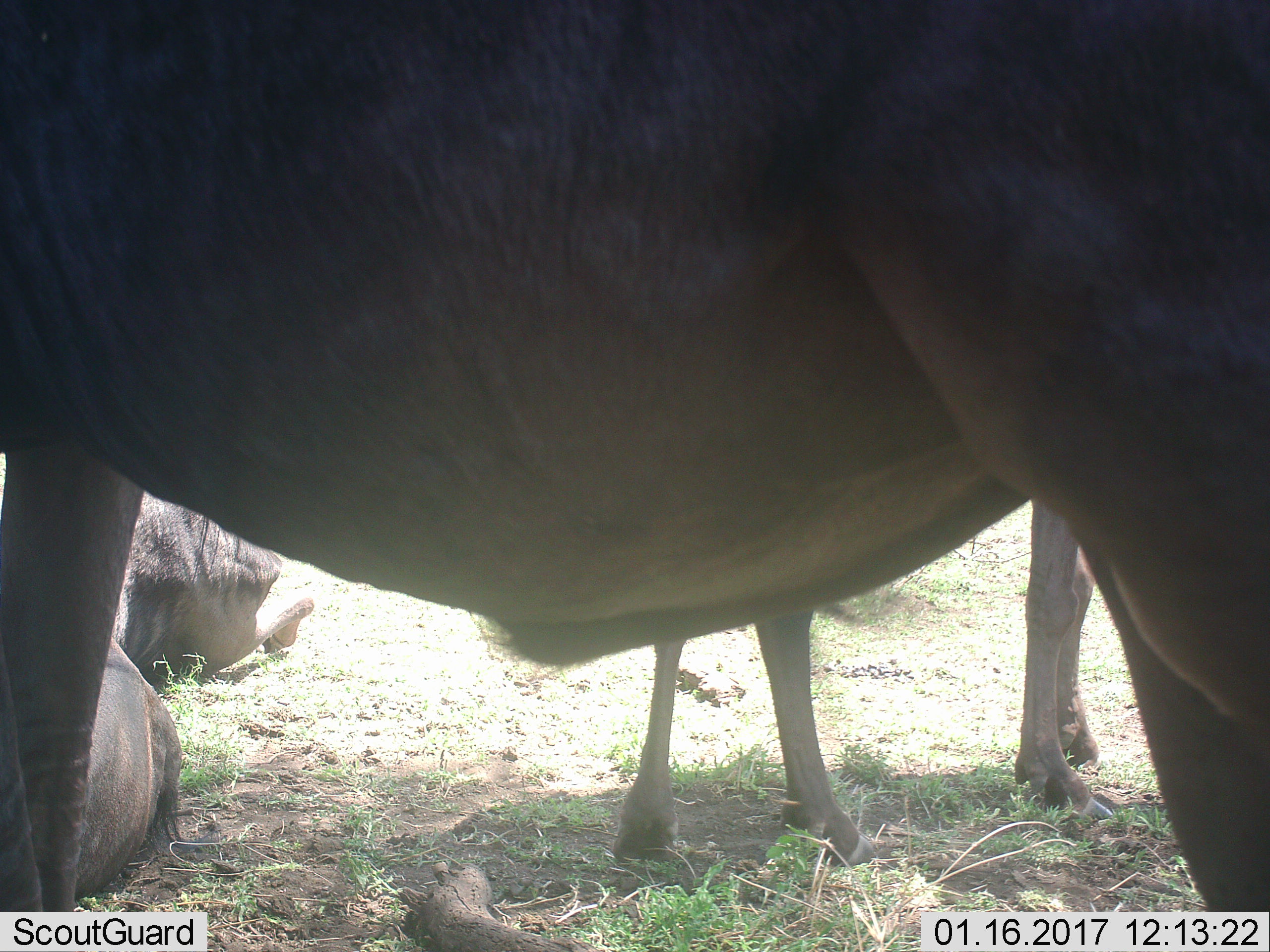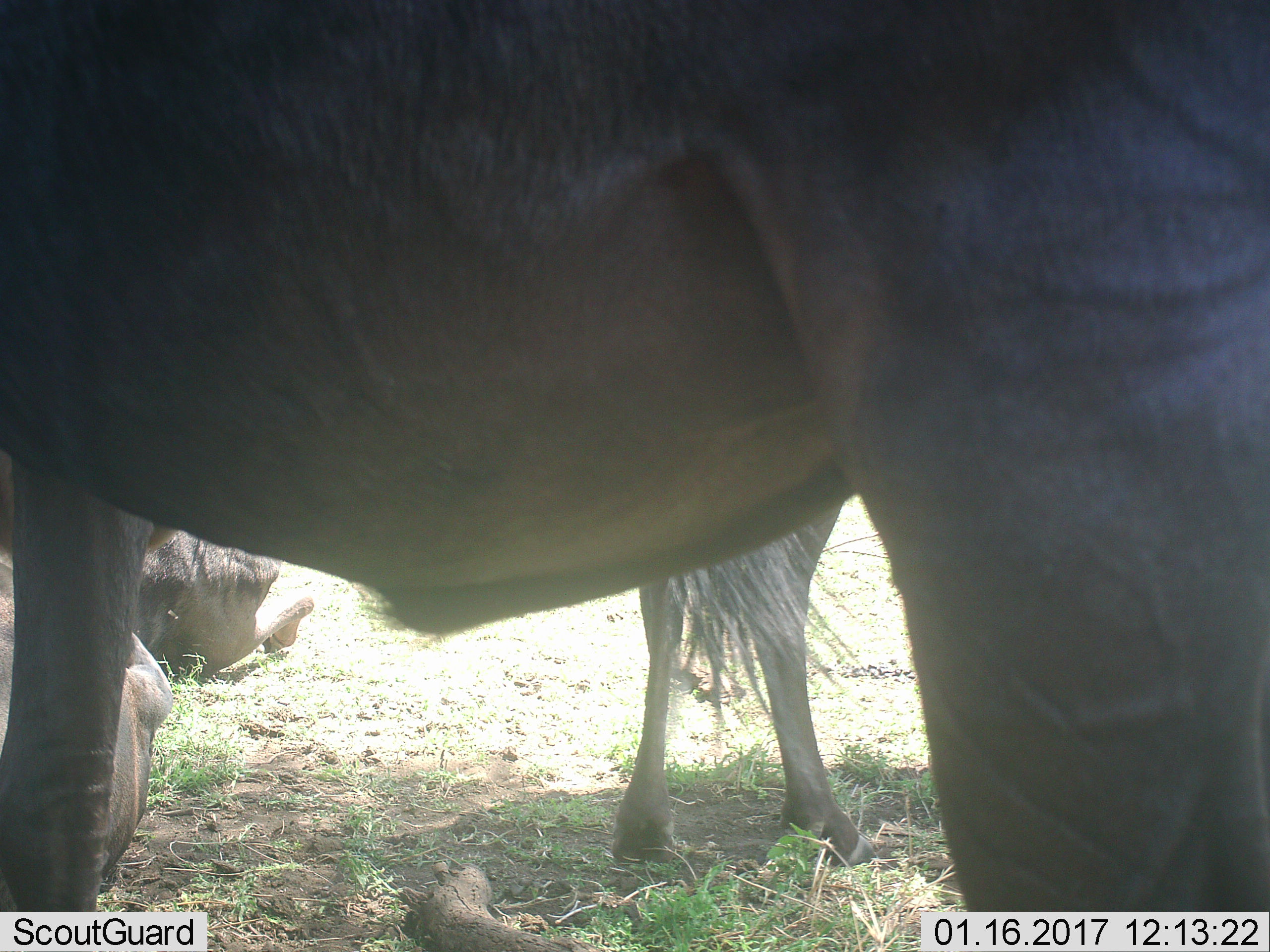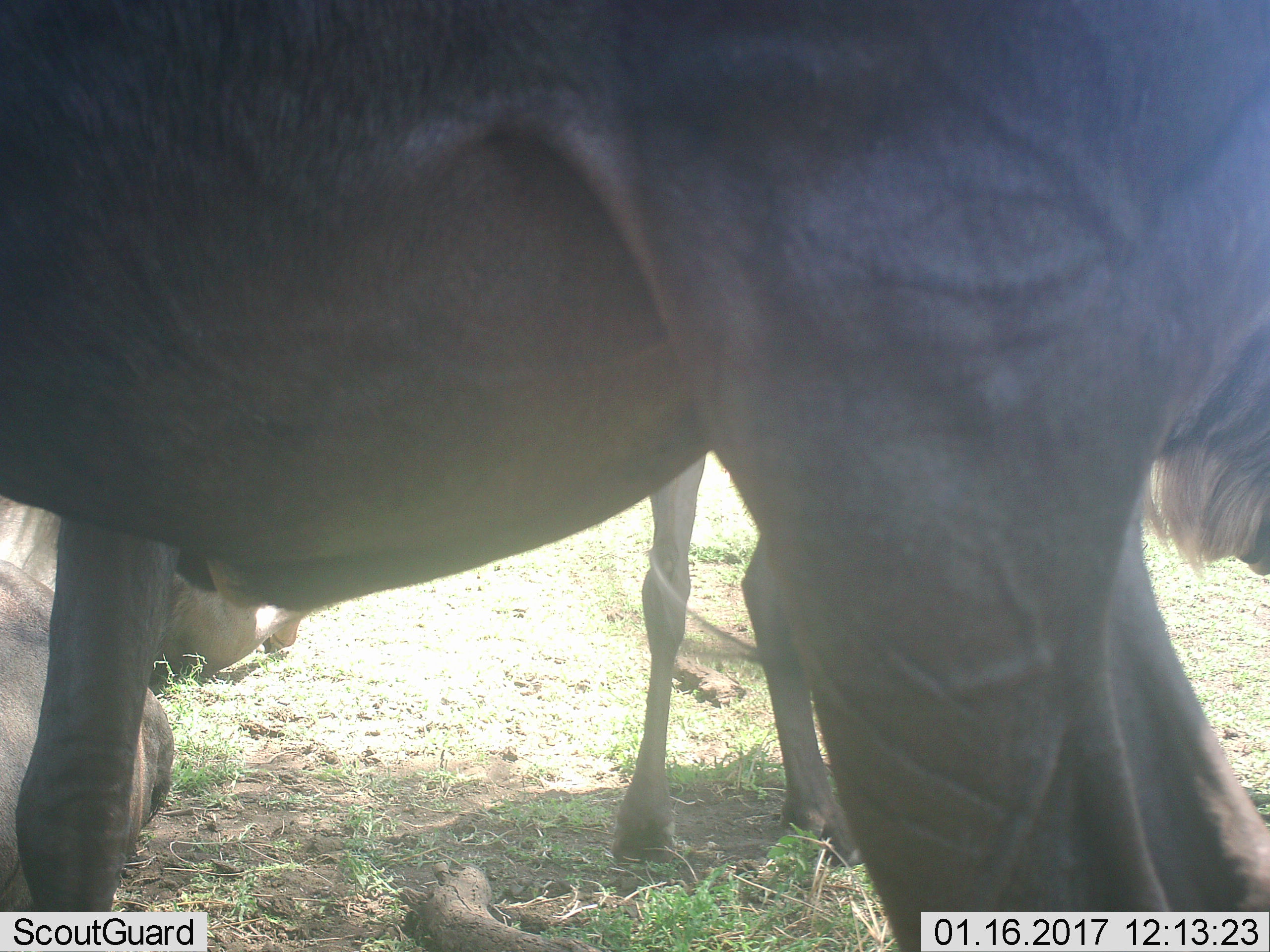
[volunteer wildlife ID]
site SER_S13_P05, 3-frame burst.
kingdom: Animalia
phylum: Chordata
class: Mammalia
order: Artiodactyla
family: Bovidae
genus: Connochaetes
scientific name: Connochaetes taurinus taurinus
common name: blue wildebeest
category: wildebeestblue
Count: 3.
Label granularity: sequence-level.